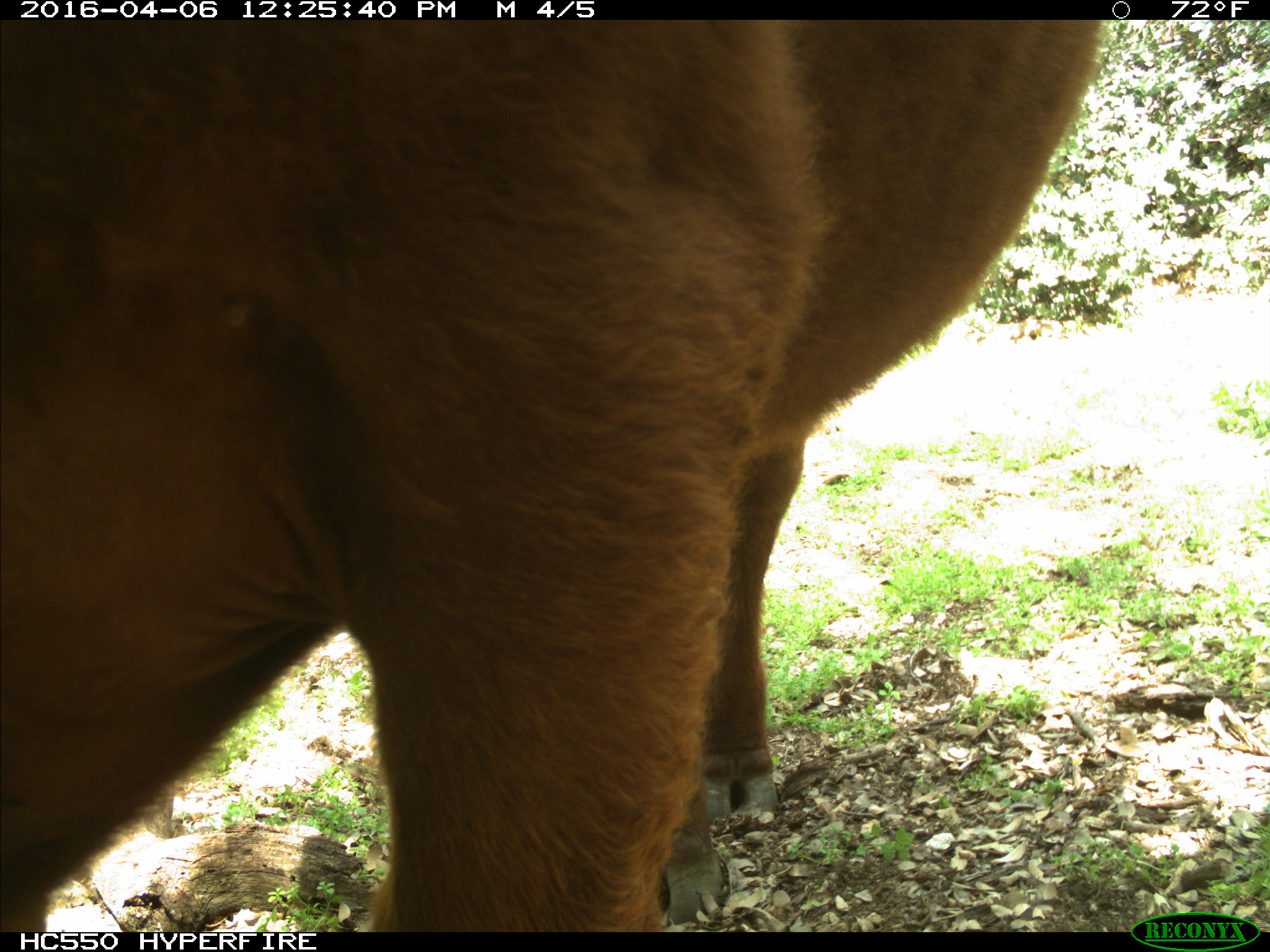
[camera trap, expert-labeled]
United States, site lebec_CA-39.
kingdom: Animalia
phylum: Chordata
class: Mammalia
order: Artiodactyla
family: Bovidae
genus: Bos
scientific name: Bos taurus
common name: domestic cow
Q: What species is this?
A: Bos taurus (domestic cow).